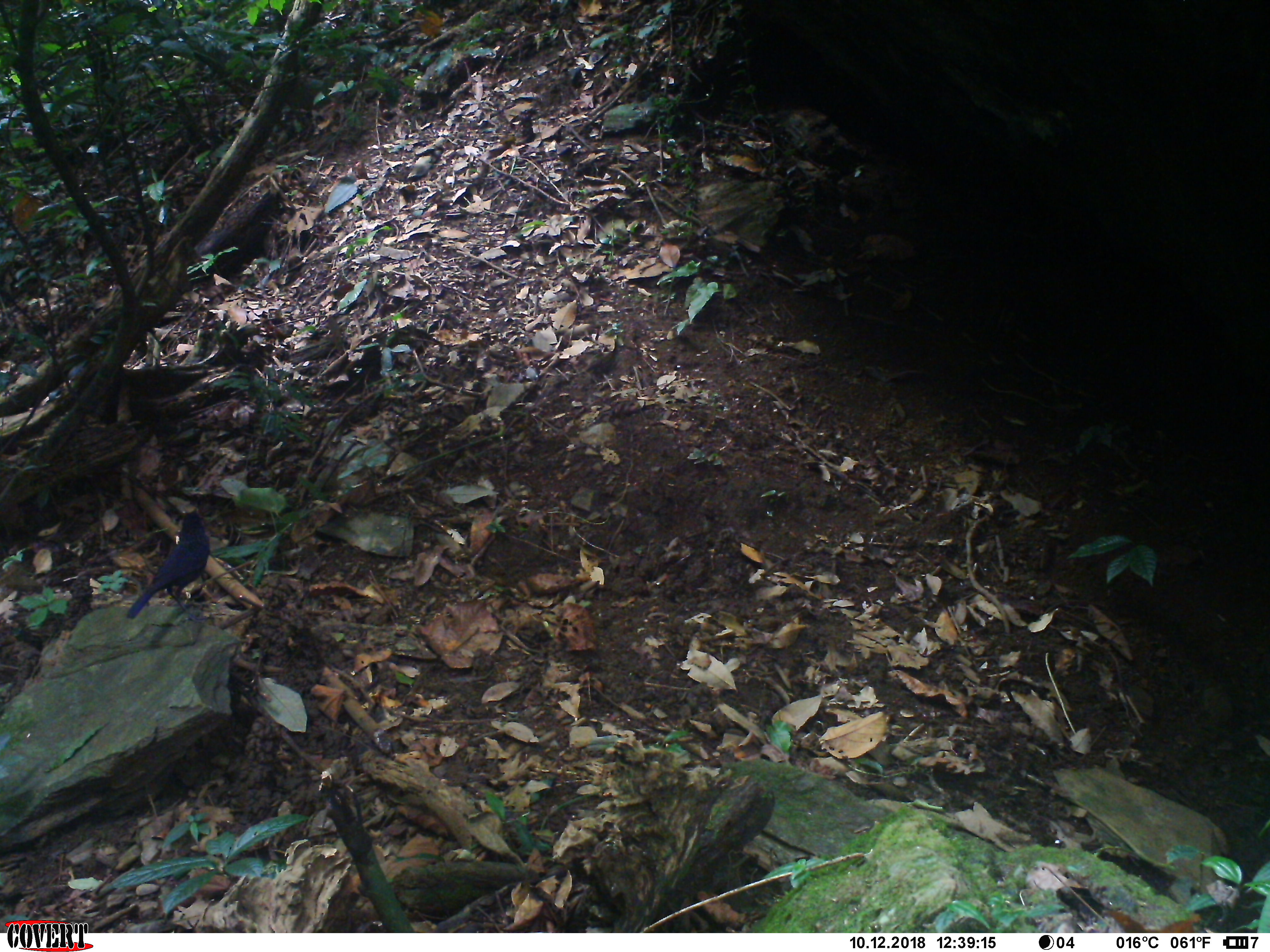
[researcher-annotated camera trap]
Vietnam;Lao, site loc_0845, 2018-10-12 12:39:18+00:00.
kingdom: Animalia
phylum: Chordata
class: Aves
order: Passeriformes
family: Muscicapidae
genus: Myophonus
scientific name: Myophonus caeruleus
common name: blue whistling thrush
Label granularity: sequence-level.